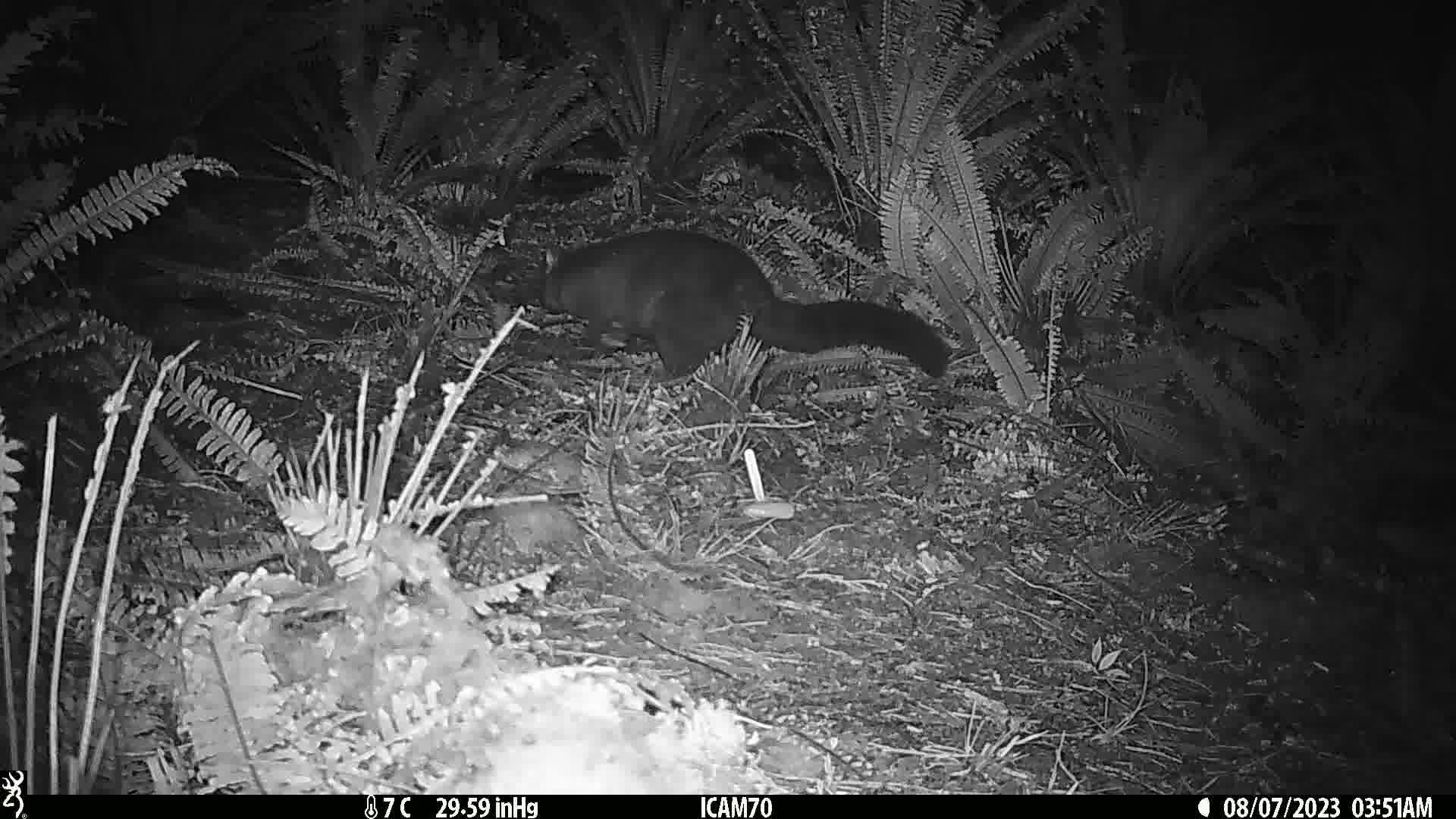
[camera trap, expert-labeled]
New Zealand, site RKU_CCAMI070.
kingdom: Animalia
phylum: Chordata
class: Mammalia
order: Diprotodontia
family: Phalangeridae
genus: Trichosurus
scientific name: Trichosurus vulpecula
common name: common brushtail possum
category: possum